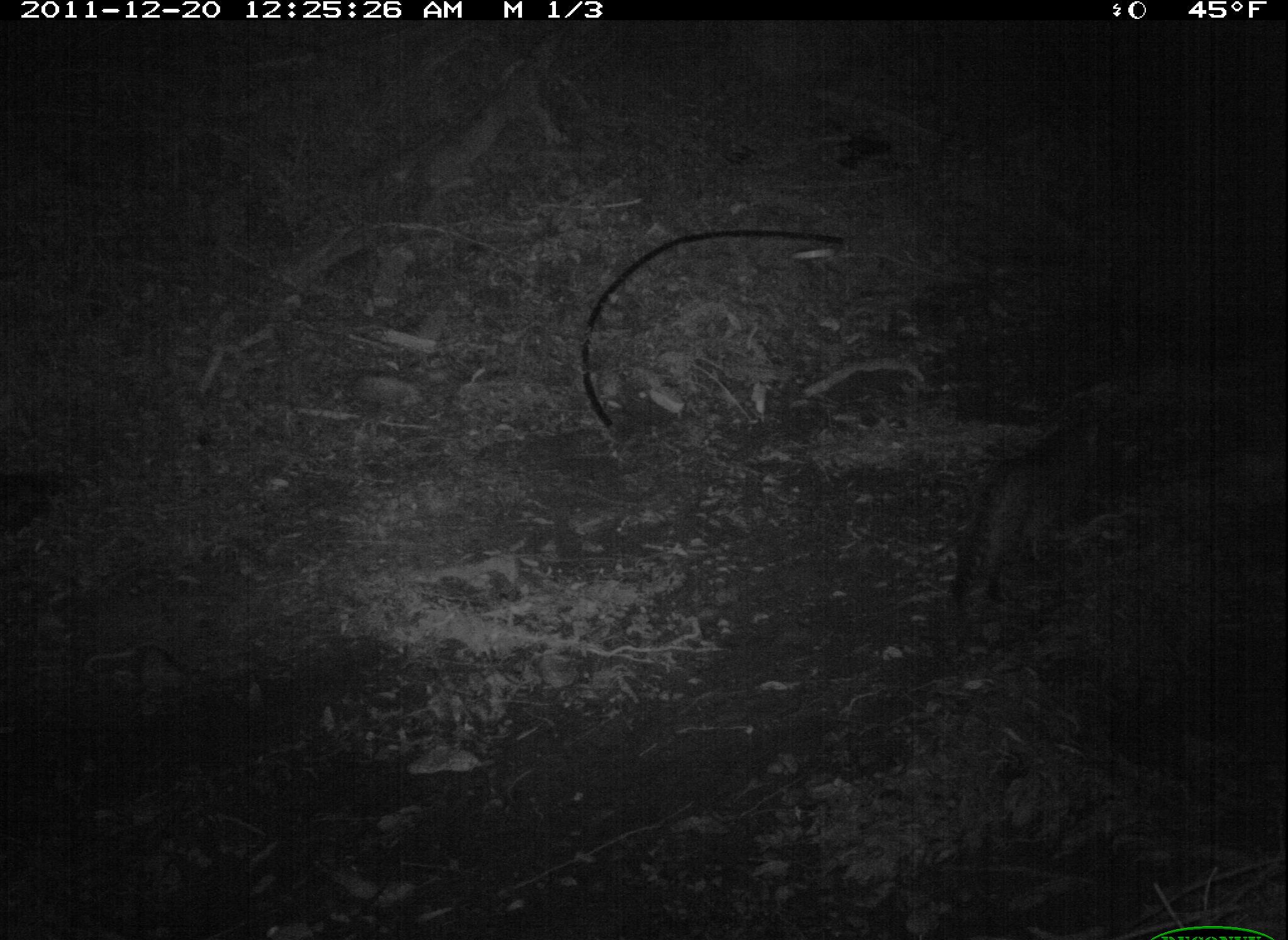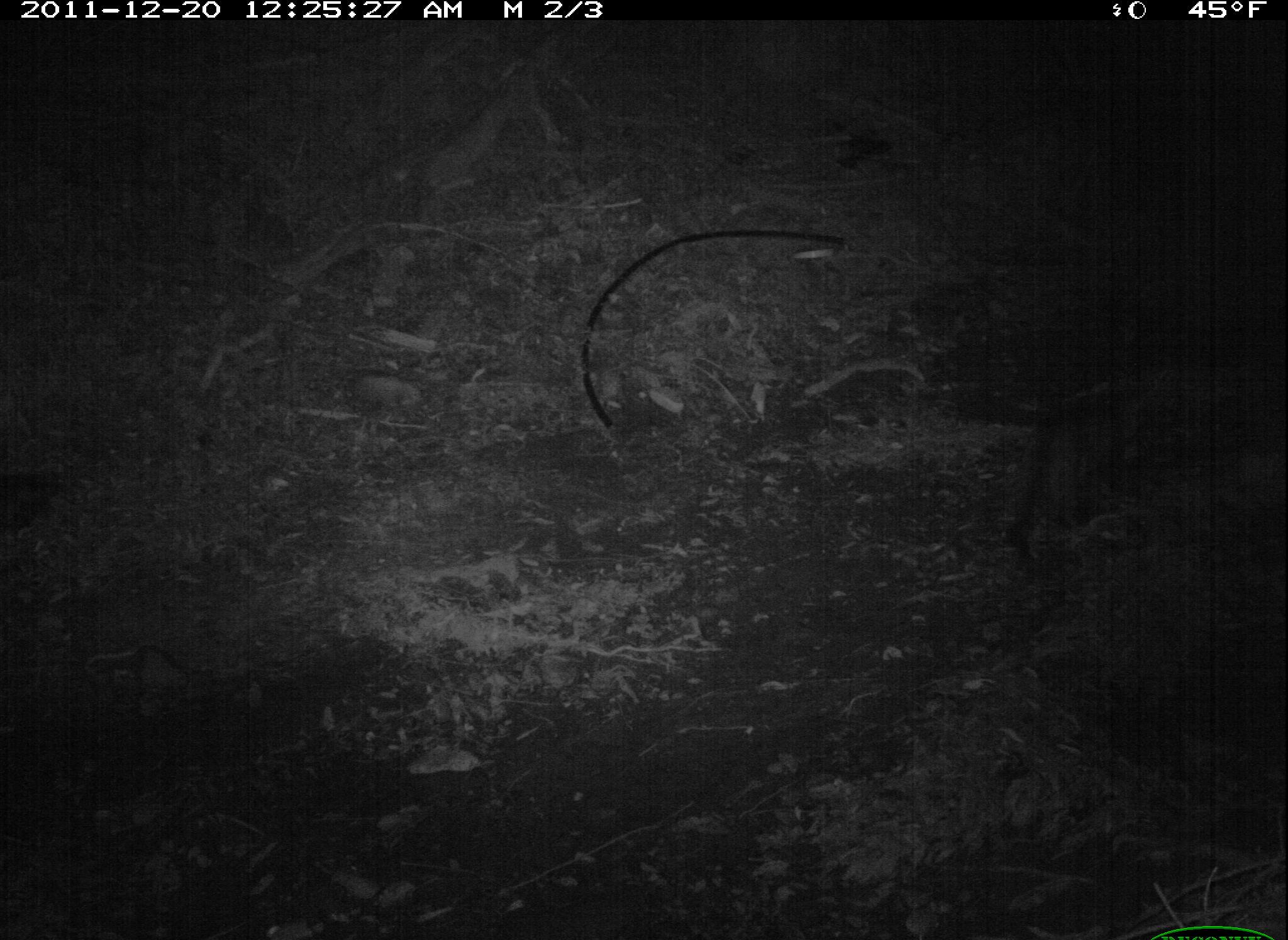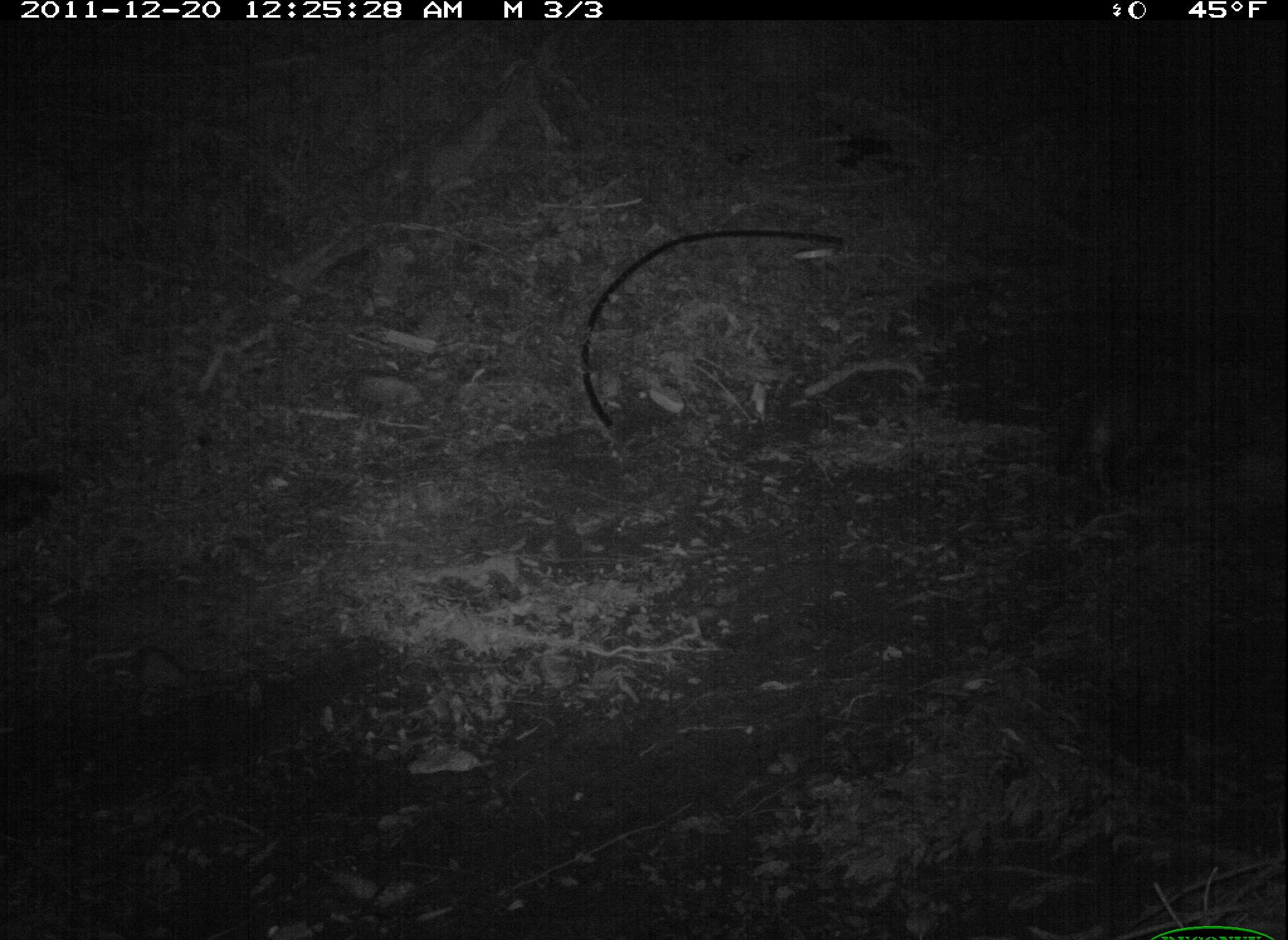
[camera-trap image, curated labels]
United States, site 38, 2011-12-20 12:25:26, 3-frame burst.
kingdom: Animalia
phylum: Chordata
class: Mammalia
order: Carnivora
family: Felidae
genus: Felis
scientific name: Felis catus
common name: cat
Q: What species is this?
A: Cat (Felis catus).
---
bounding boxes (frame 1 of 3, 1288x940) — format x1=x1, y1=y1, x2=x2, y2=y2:
cat: x1=942, y1=382, x2=1167, y2=630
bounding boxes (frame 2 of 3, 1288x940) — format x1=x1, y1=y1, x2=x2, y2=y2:
cat: x1=1001, y1=361, x2=1172, y2=564